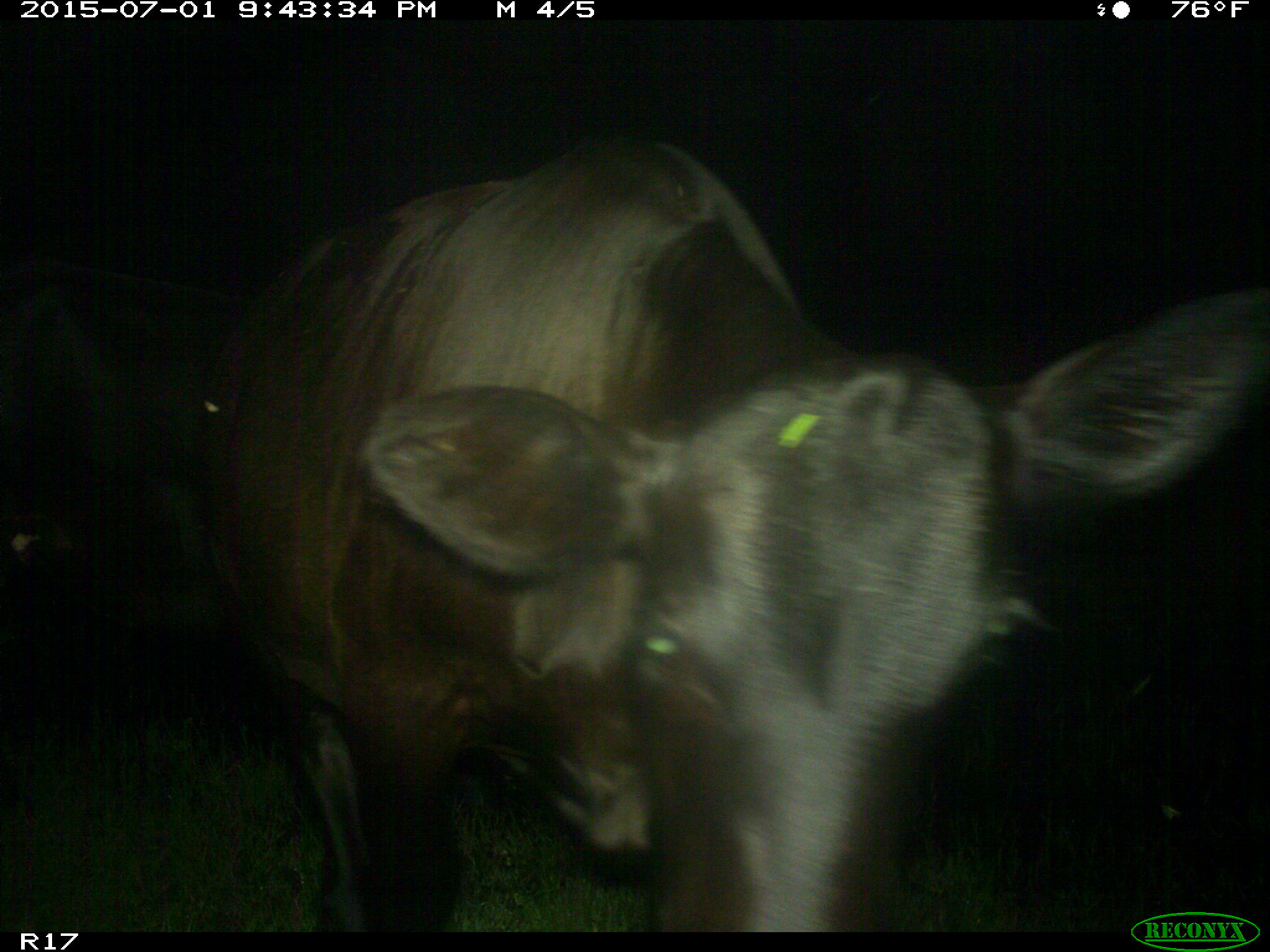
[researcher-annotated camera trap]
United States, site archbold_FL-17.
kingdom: Animalia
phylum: Chordata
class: Mammalia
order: Artiodactyla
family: Bovidae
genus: Bos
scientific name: Bos taurus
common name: domestic cow